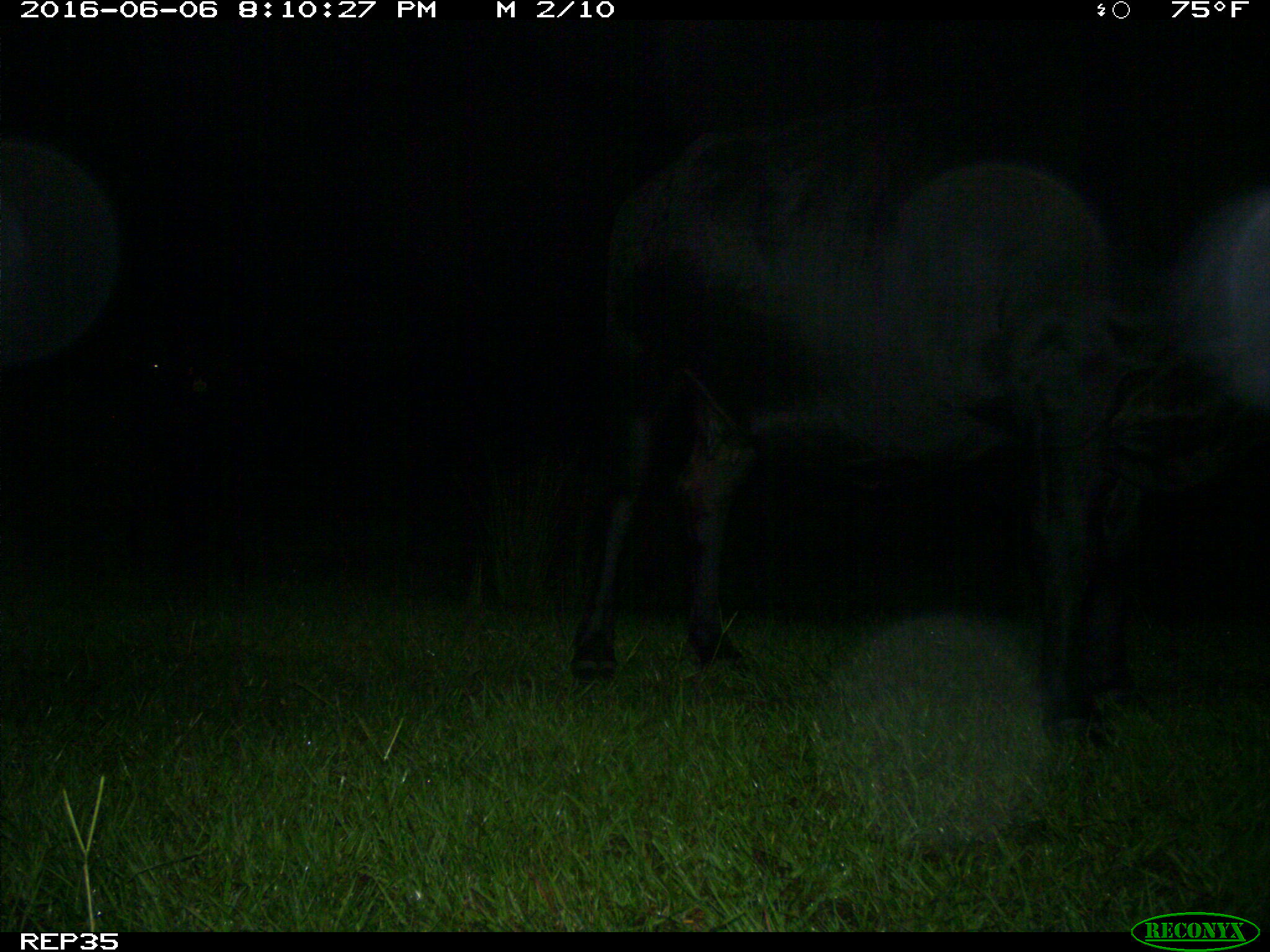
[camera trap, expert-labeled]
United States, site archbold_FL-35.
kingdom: Animalia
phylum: Chordata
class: Mammalia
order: Artiodactyla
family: Bovidae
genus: Bos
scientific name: Bos taurus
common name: domestic cow